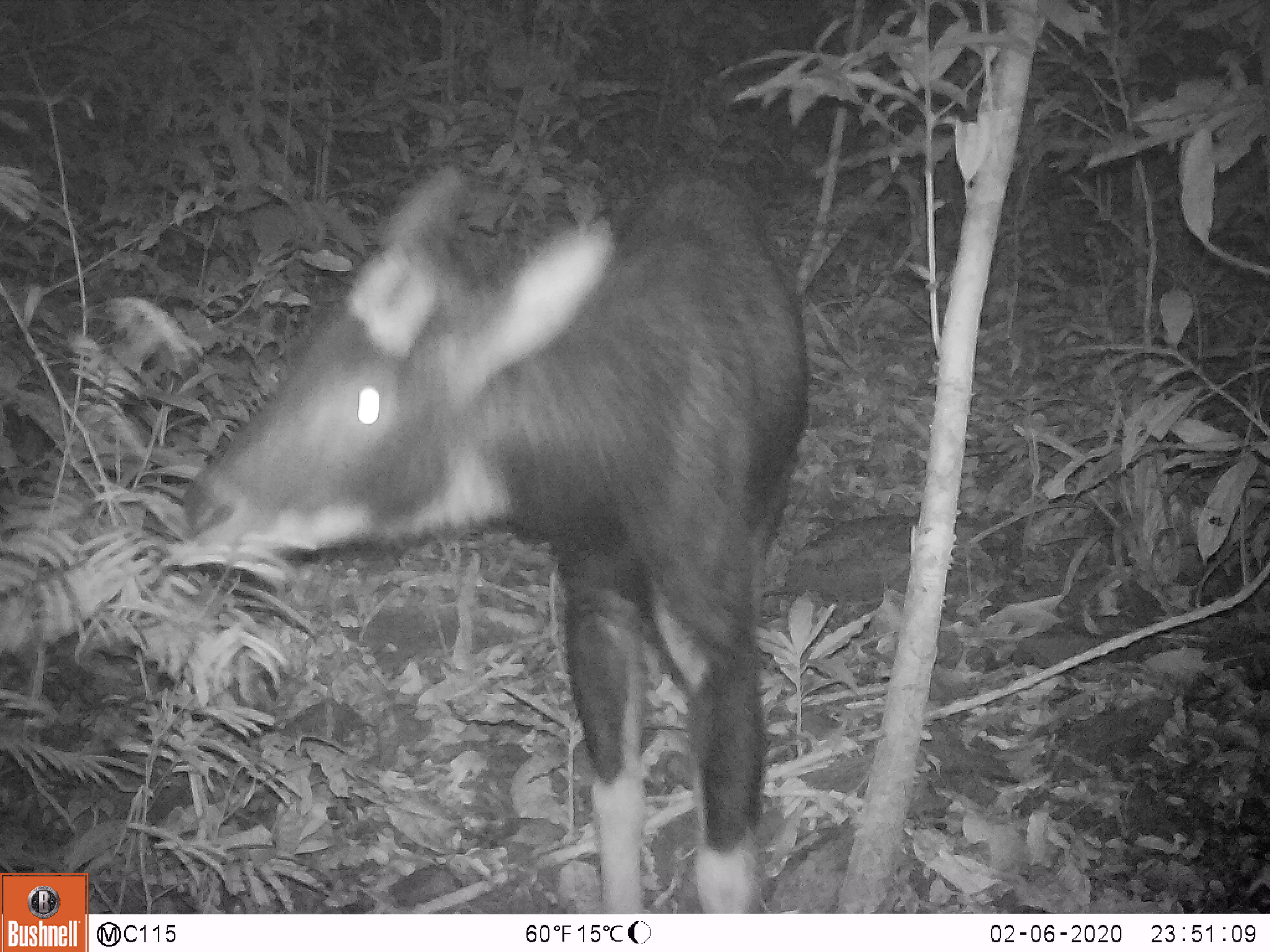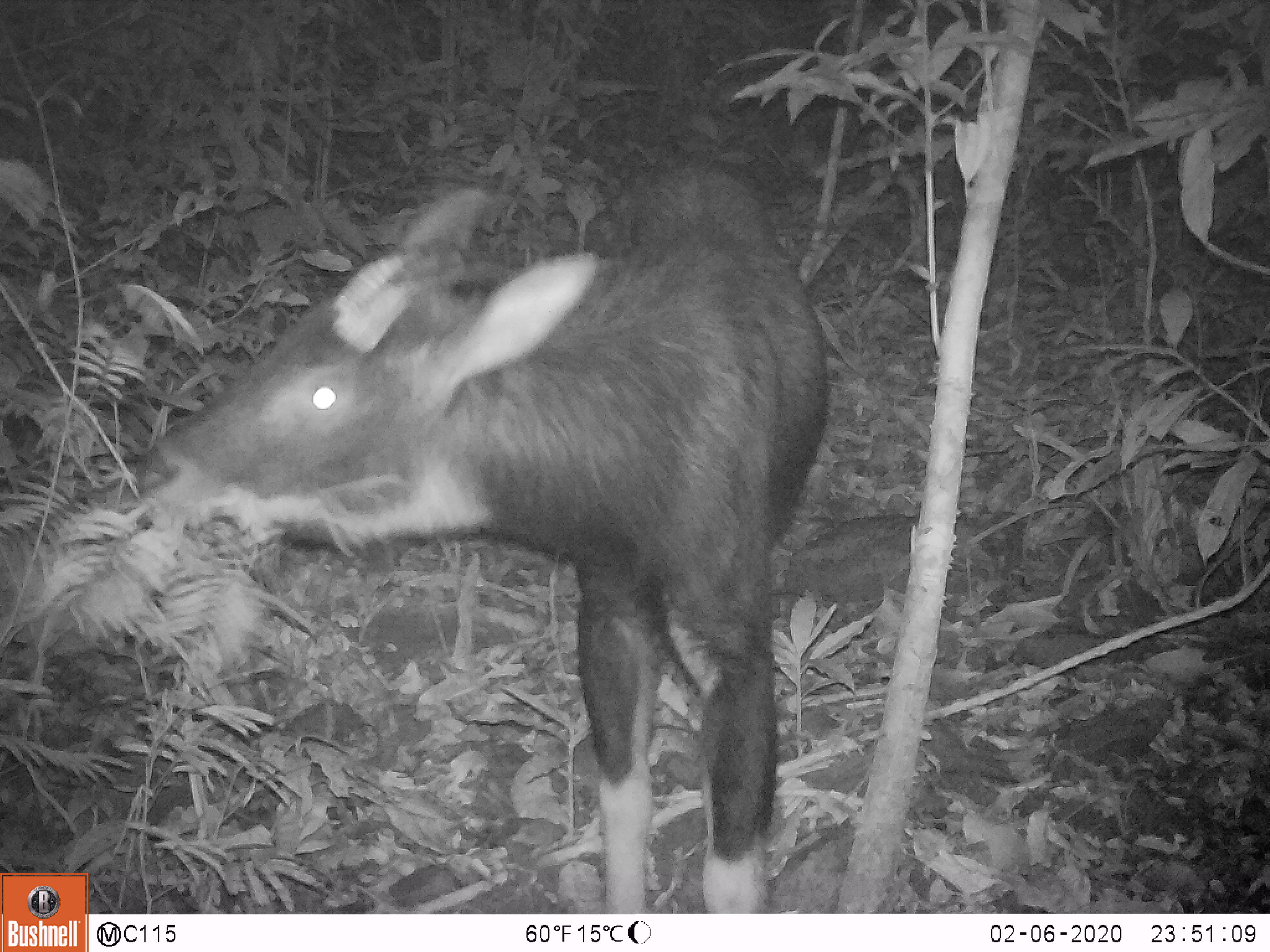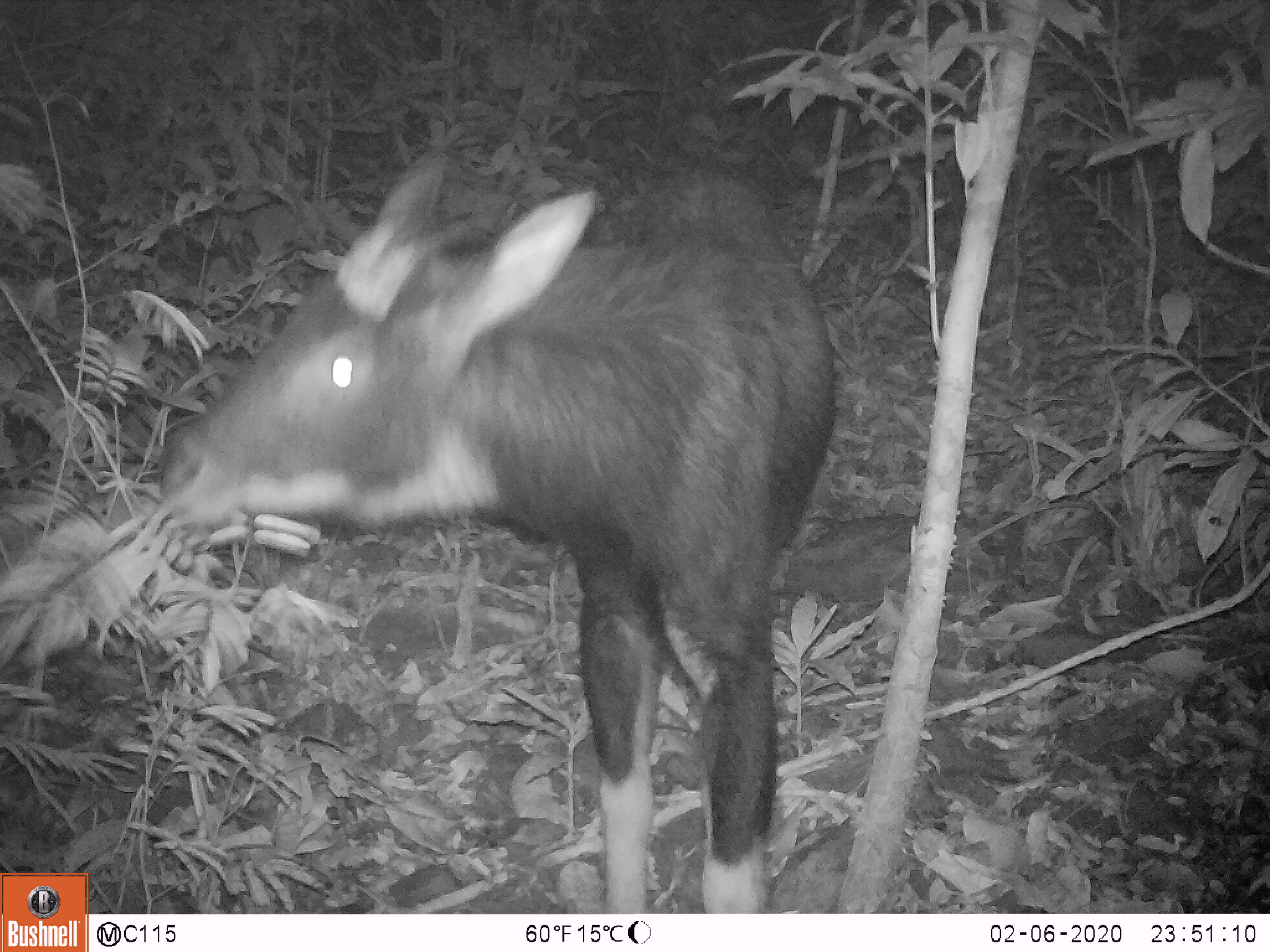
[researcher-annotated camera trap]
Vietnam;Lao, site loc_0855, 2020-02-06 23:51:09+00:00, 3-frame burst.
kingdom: Animalia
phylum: Chordata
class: Mammalia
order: Artiodactyla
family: Bovidae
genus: Capricornis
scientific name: Capricornis sumatraensis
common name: chinese serow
Chinese serow (Capricornis sumatraensis). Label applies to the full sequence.